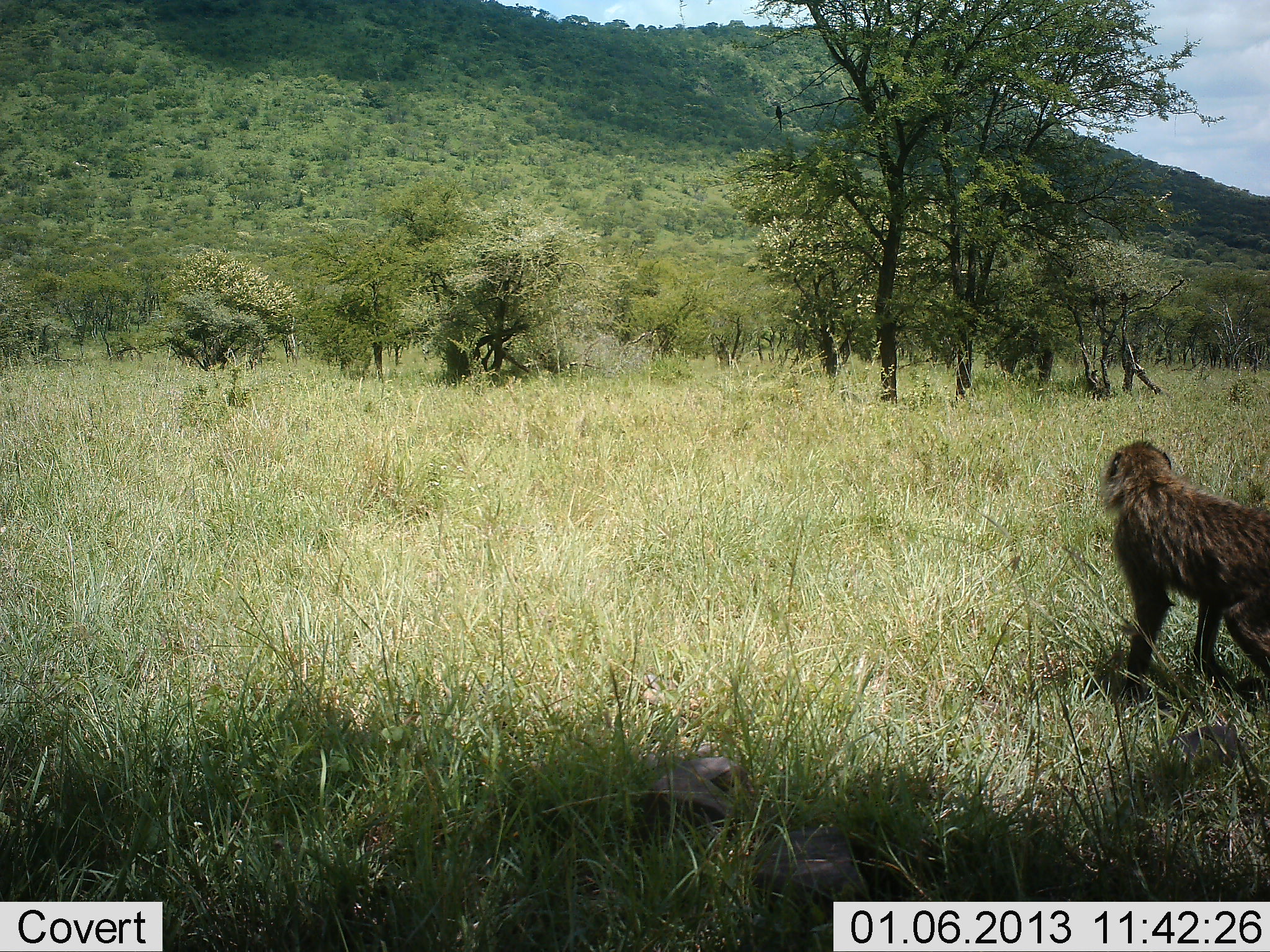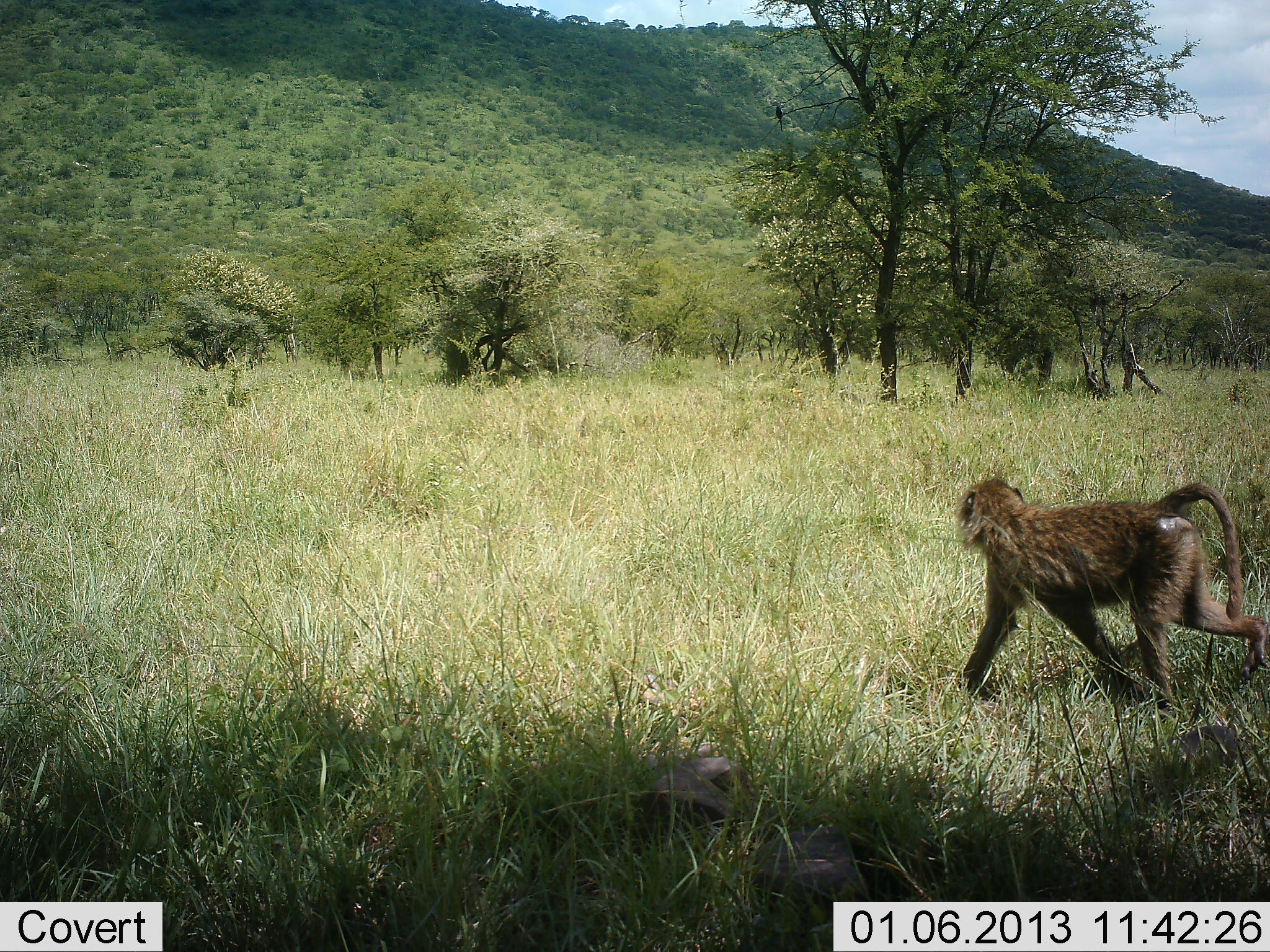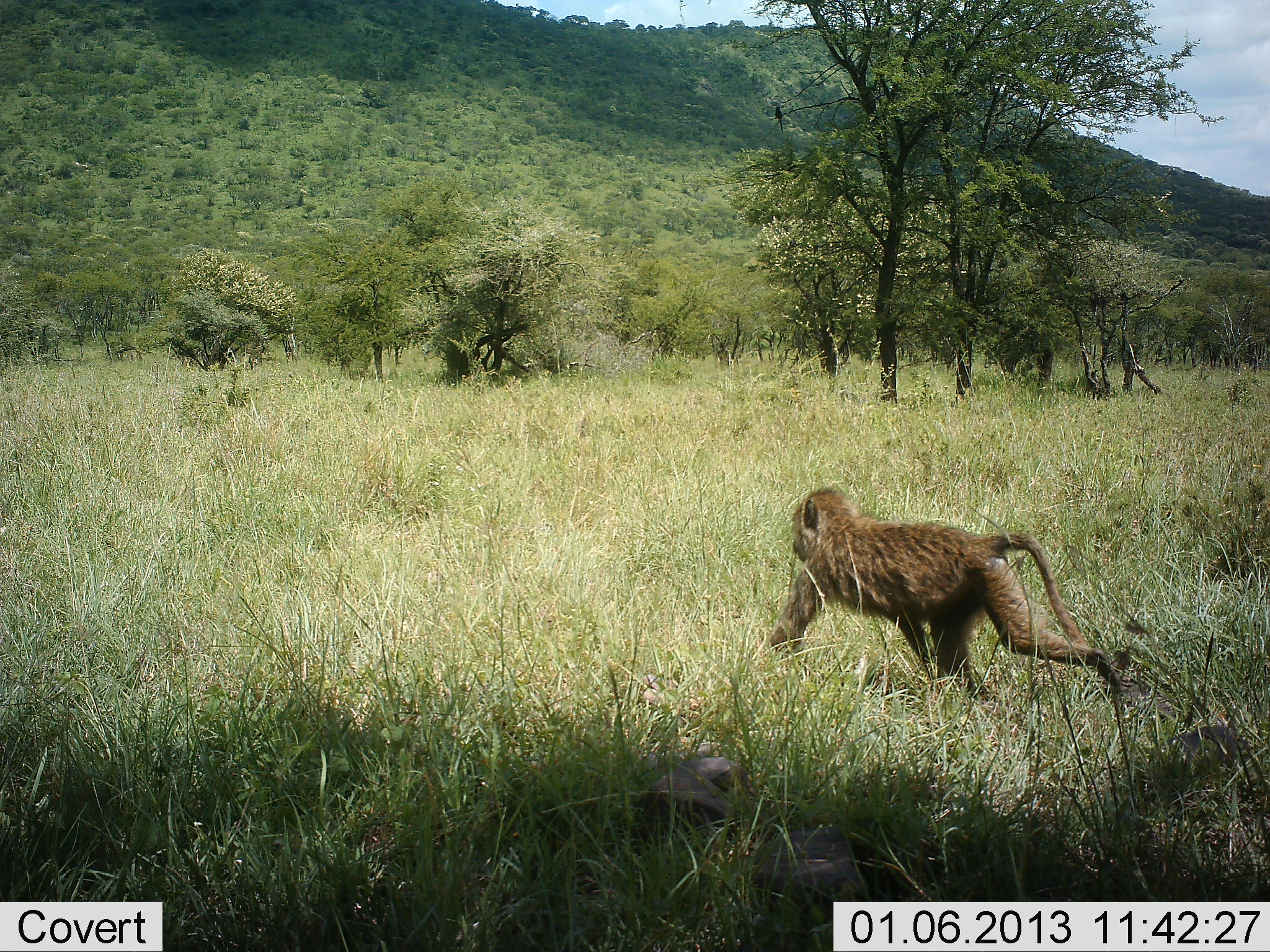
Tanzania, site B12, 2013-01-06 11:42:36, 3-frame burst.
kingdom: Animalia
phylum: Chordata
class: Mammalia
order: Primates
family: Cercopithecidae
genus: Papio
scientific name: Papio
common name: baboon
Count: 1.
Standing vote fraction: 0%.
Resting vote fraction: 0%.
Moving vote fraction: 100%.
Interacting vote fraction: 0%.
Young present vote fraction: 10%.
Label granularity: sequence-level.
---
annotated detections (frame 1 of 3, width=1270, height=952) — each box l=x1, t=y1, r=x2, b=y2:
animal: l=1088, t=439, r=1270, b=693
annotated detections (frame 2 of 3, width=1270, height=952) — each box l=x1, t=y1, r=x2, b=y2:
animal: l=946, t=467, r=1270, b=717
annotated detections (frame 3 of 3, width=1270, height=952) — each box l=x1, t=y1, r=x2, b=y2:
animal: l=766, t=479, r=1127, b=740